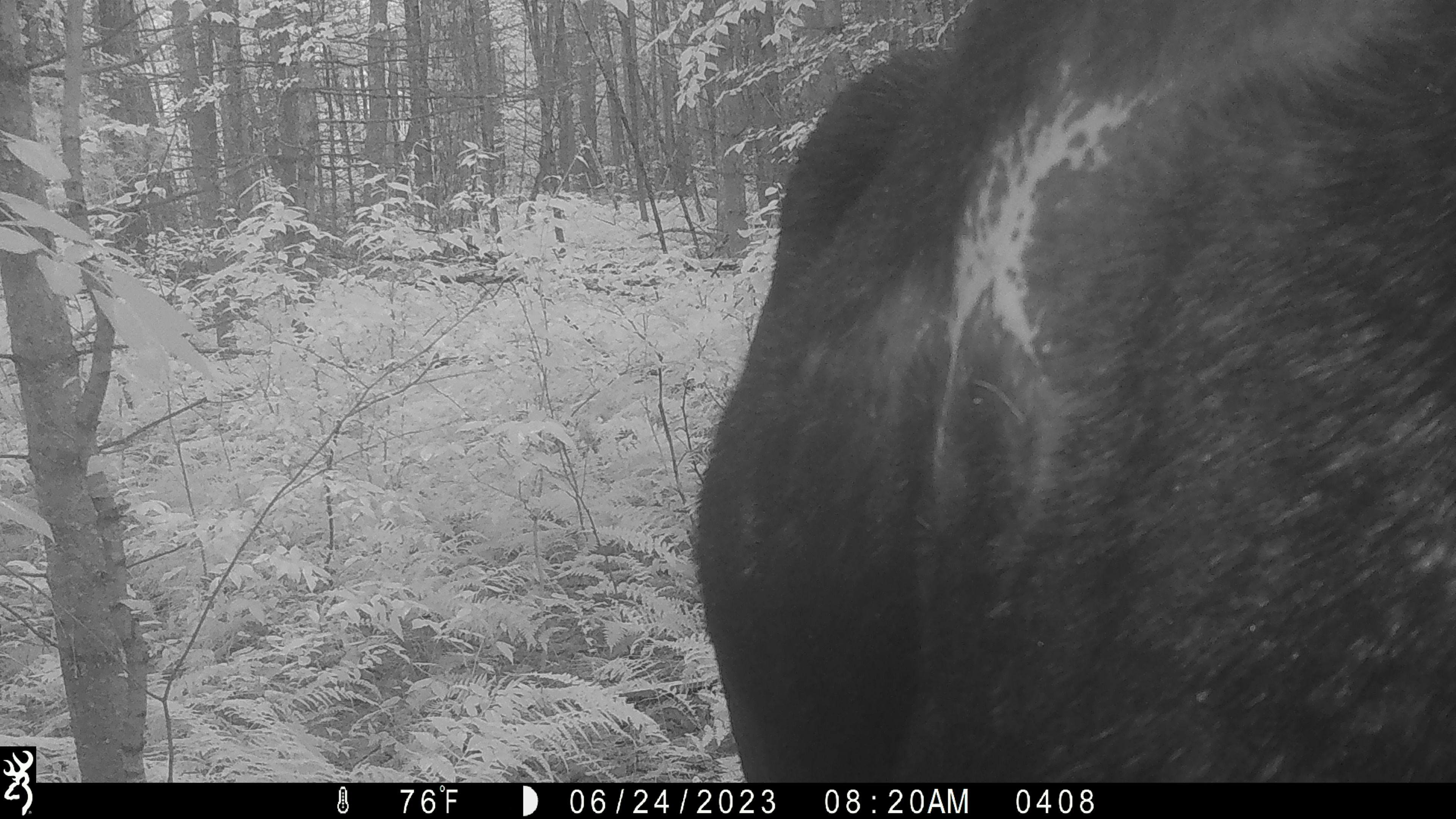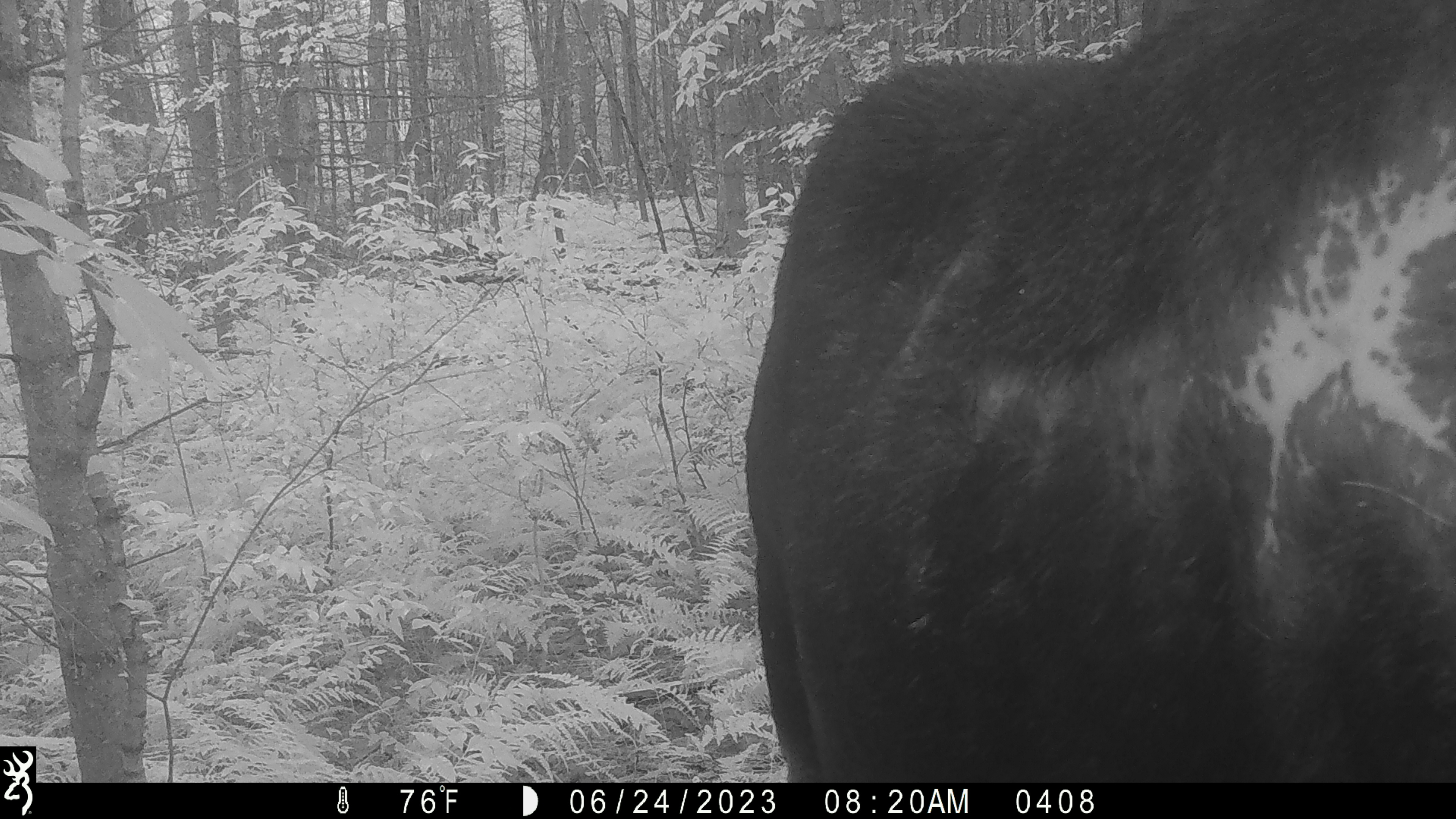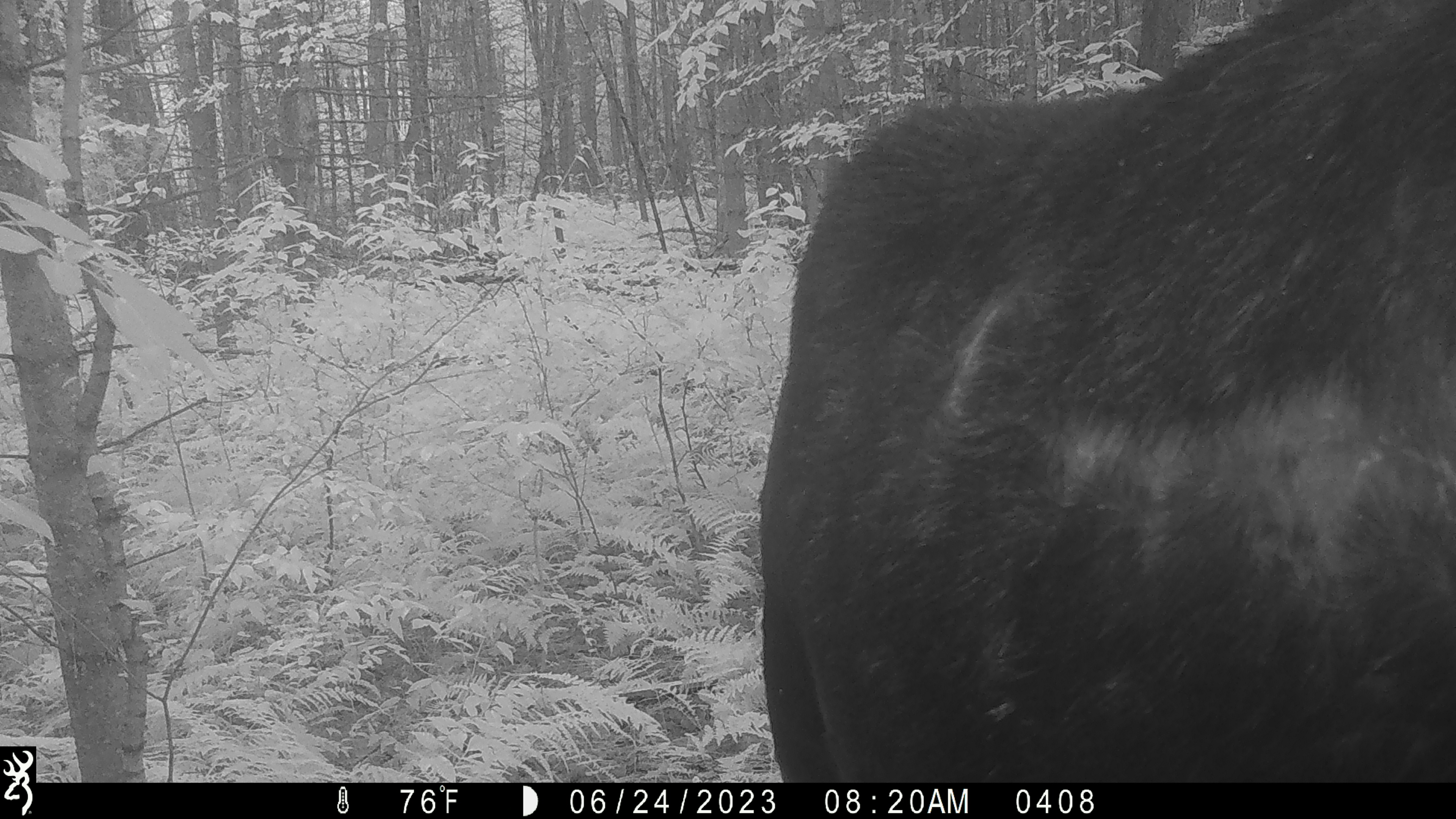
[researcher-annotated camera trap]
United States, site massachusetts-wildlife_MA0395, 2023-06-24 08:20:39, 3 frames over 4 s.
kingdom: Animalia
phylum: Chordata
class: Mammalia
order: Artiodactyla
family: Cervidae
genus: Alces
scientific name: Alces alces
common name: moose